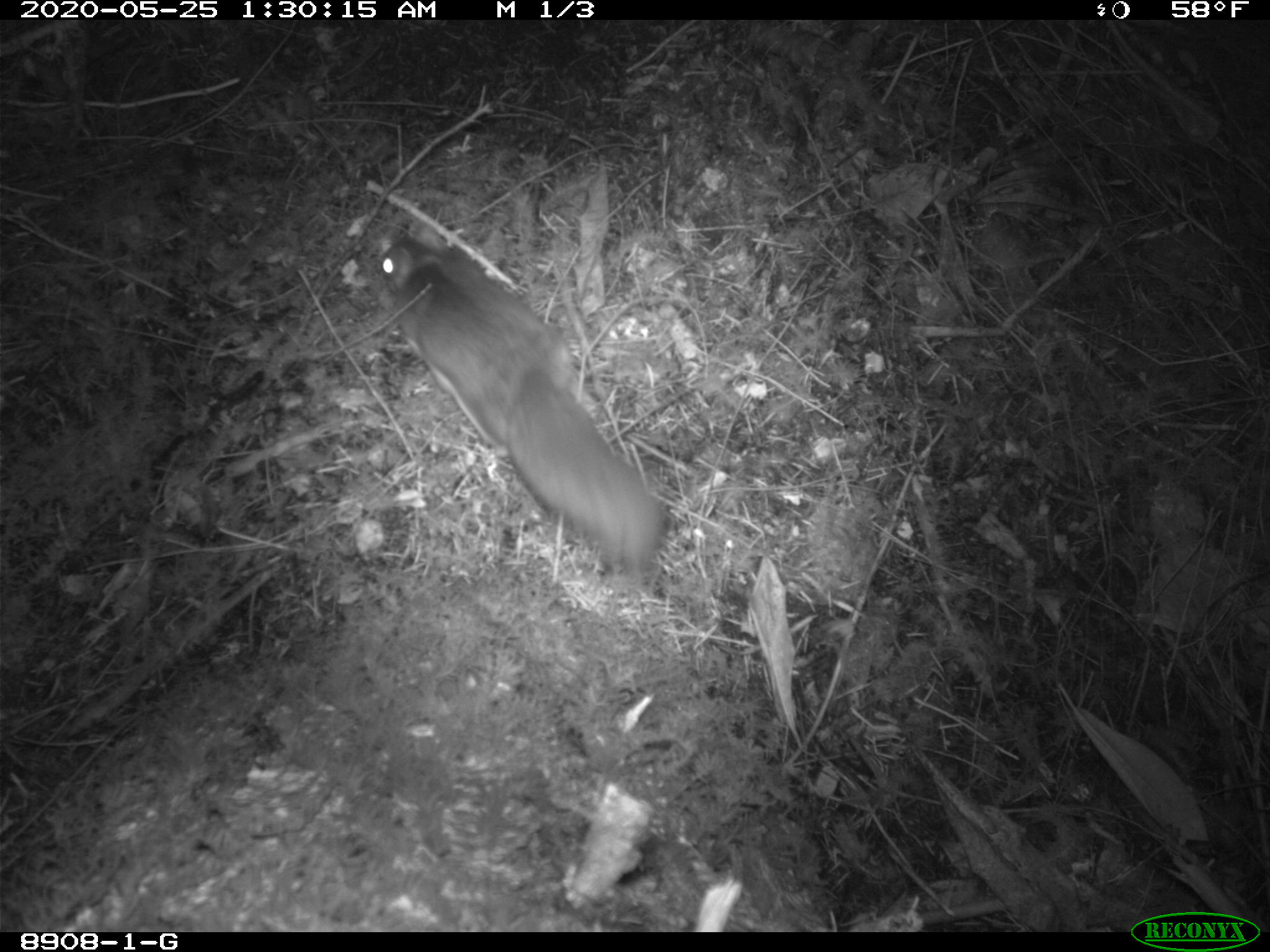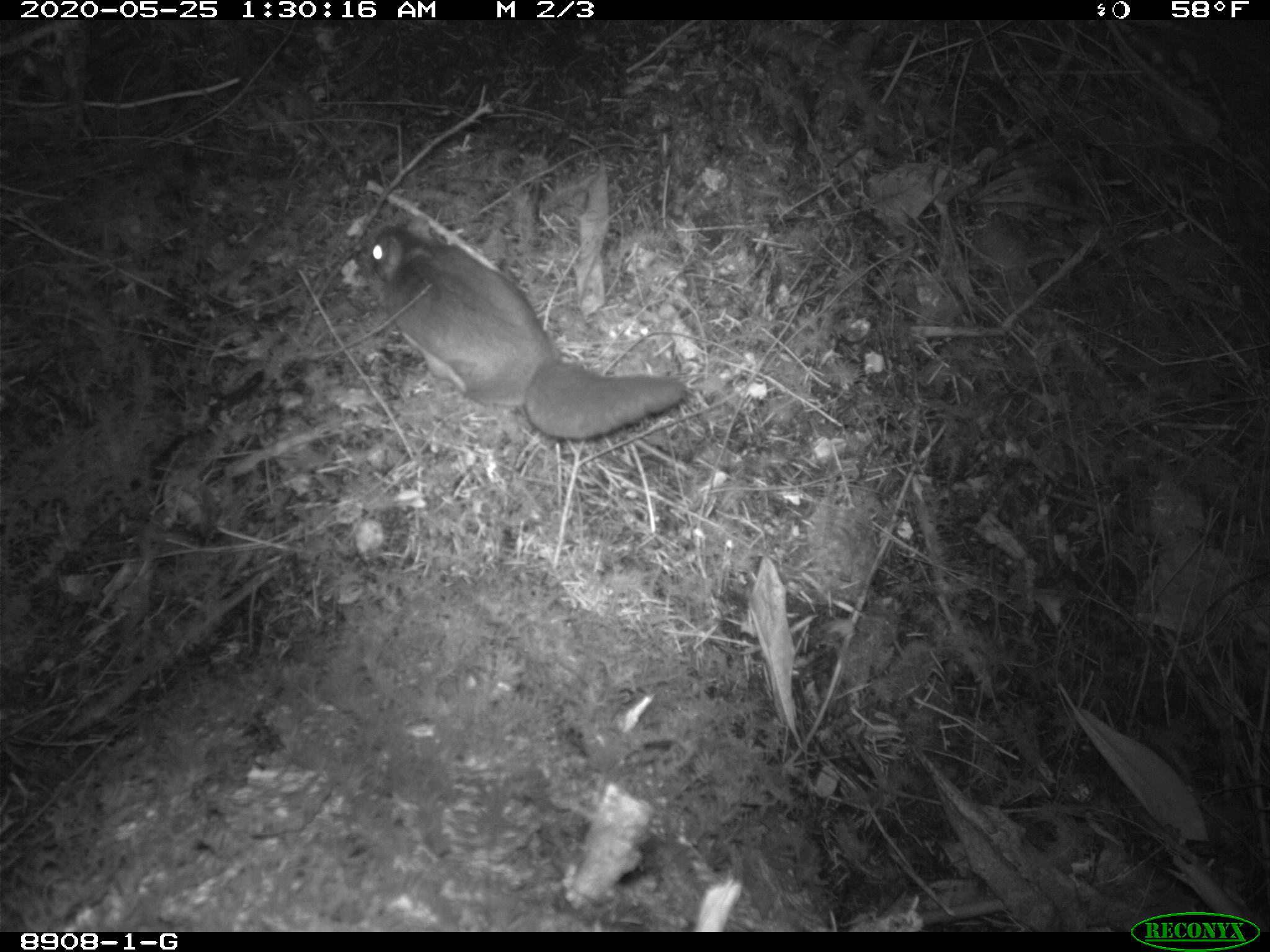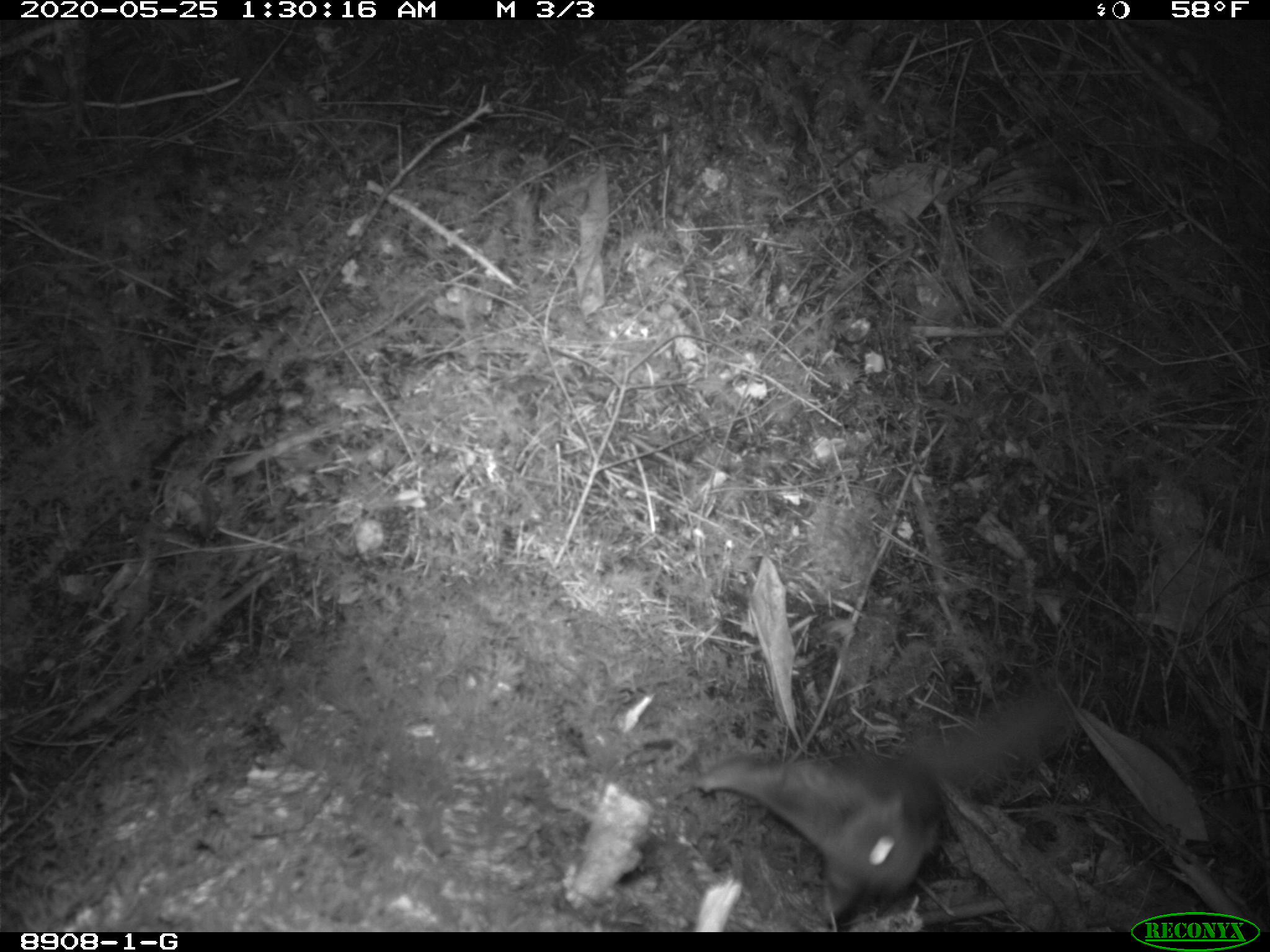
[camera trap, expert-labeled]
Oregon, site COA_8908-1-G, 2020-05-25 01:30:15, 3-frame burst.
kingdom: Animalia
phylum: Chordata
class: Mammalia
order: Rodentia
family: Sciuridae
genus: Glaucomys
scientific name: Glaucomys oregonensis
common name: humboldt's flying squirrel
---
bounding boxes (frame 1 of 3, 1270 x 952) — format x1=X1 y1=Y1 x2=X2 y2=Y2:
humboldt's flying squirrel: x1=359 y1=222 x2=688 y2=592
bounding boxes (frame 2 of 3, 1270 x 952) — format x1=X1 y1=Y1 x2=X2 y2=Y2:
humboldt's flying squirrel: x1=349 y1=203 x2=697 y2=451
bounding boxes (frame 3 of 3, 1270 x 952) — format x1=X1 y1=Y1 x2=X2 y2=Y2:
humboldt's flying squirrel: x1=676 y1=669 x2=1104 y2=927